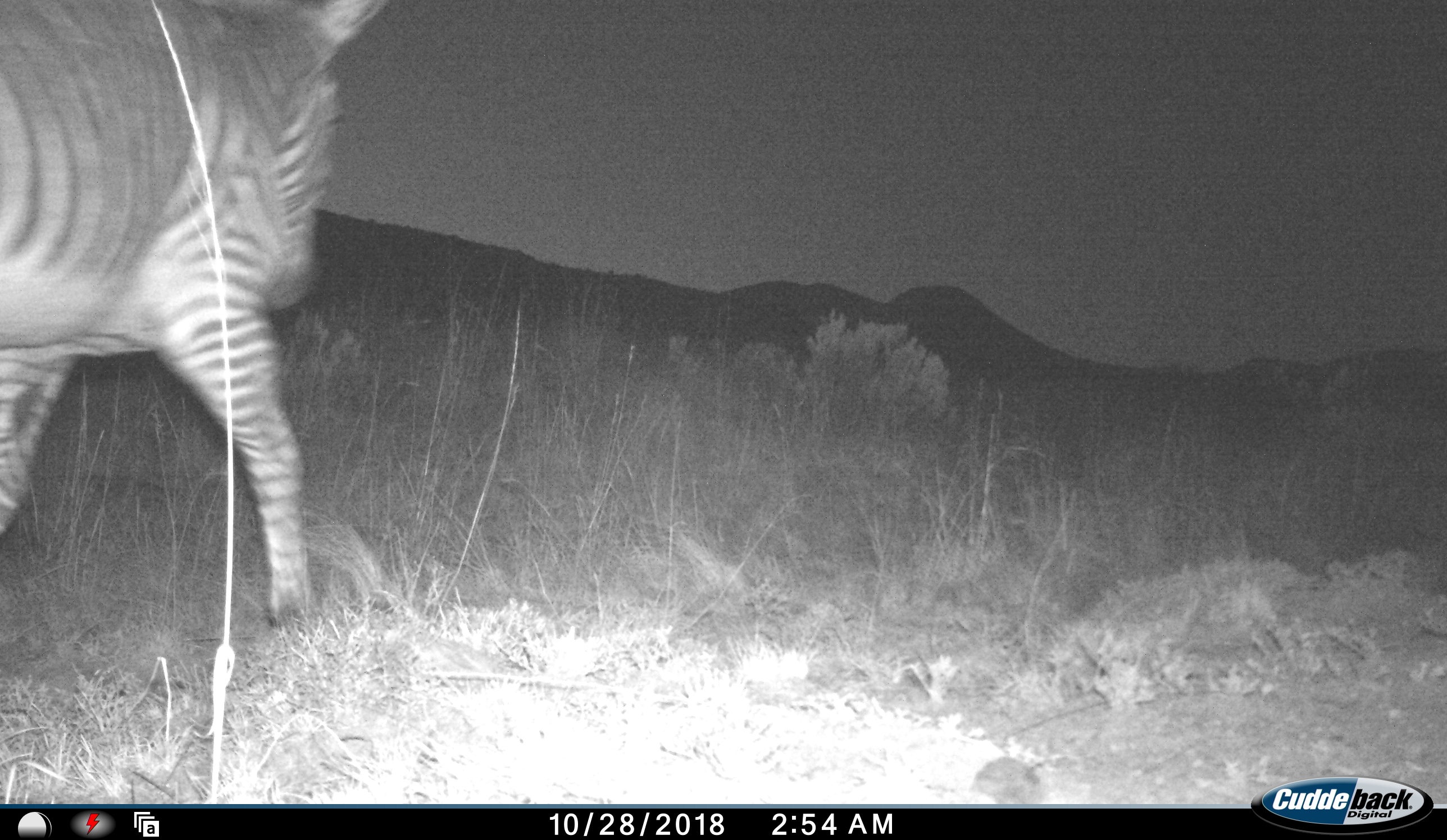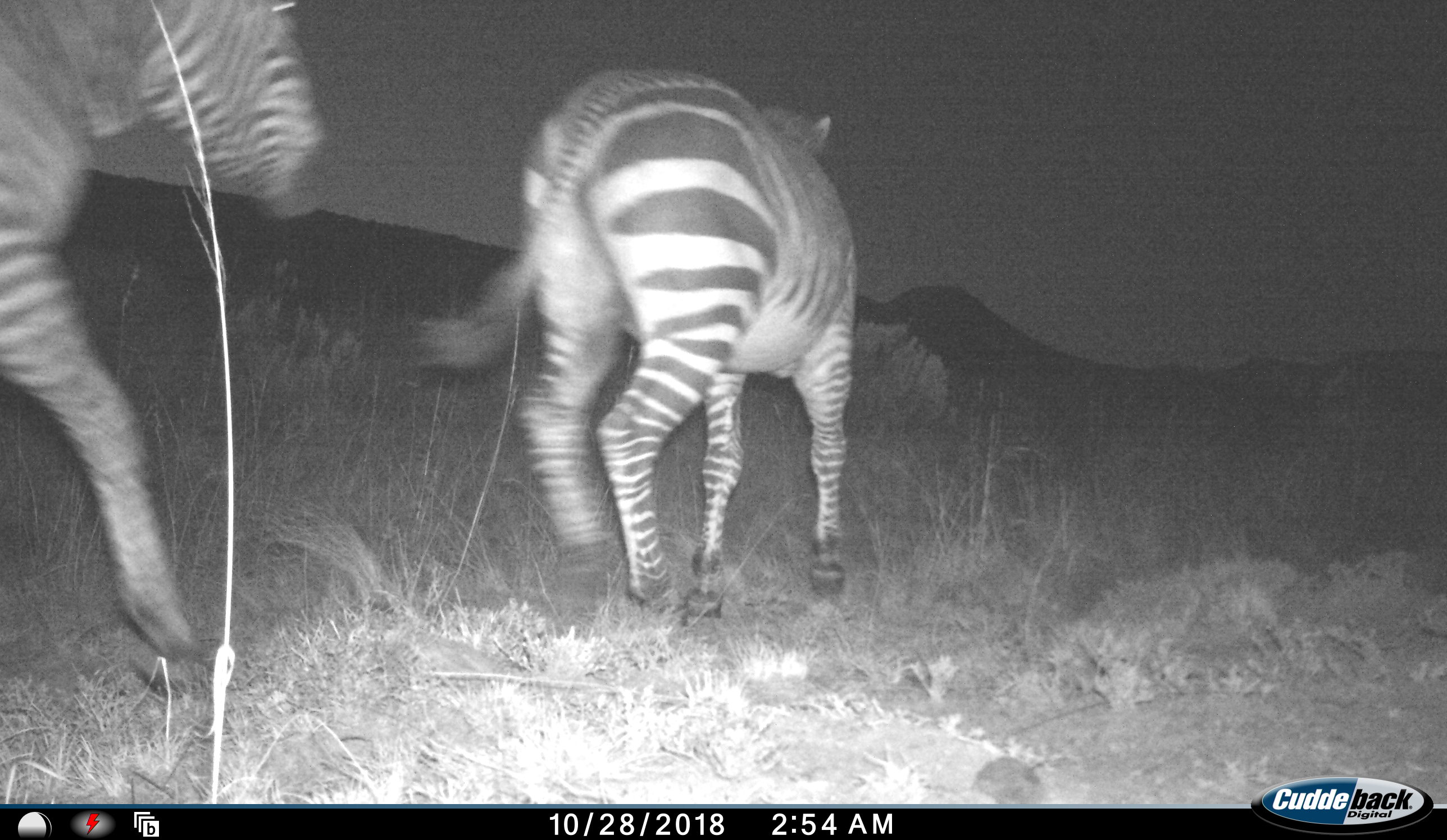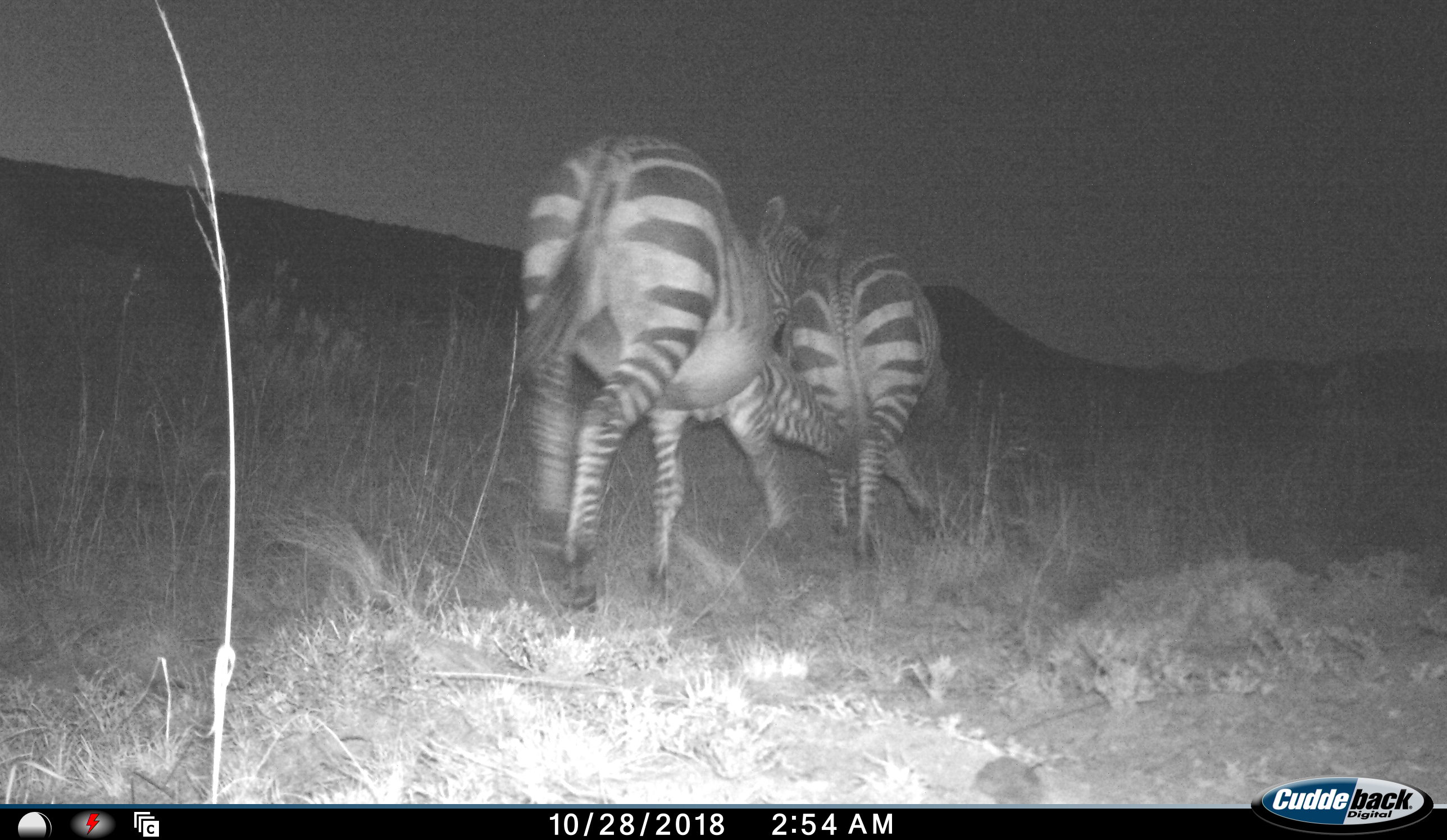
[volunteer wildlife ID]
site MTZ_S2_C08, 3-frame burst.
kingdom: Animalia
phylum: Chordata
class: Mammalia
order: Perissodactyla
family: Equidae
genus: Equus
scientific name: Equus zebra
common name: mountain zebra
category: zebramountain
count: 2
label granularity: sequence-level